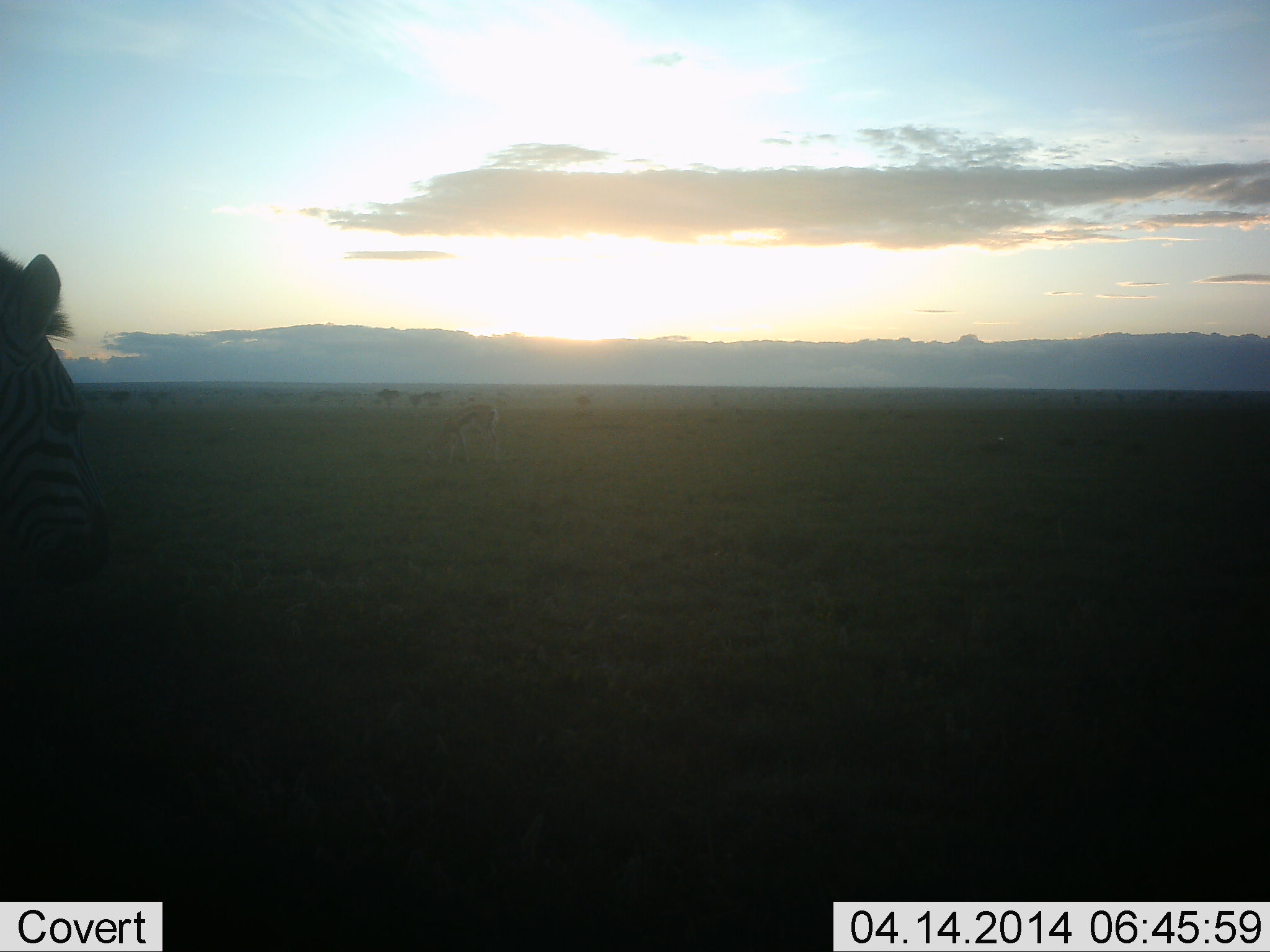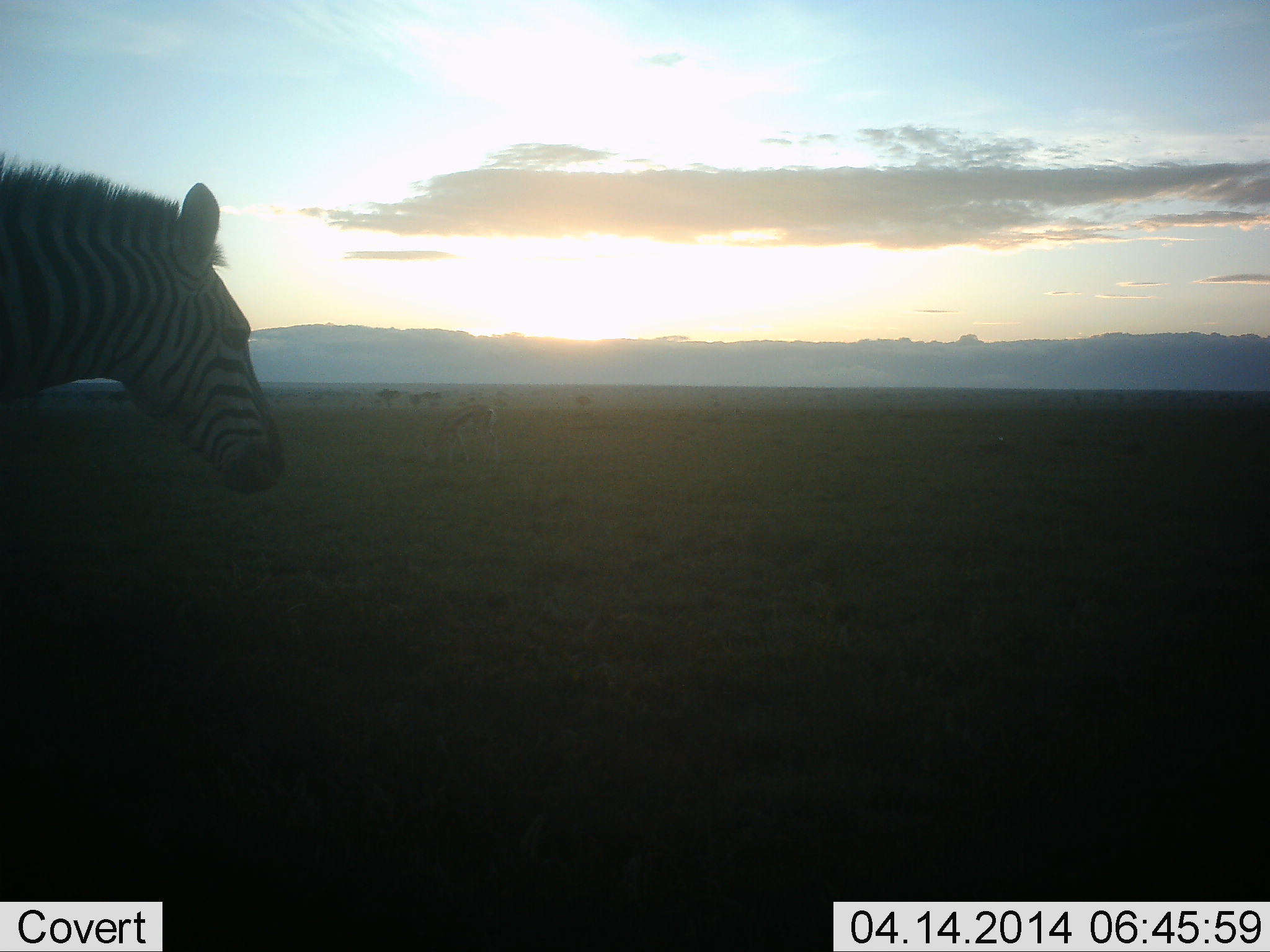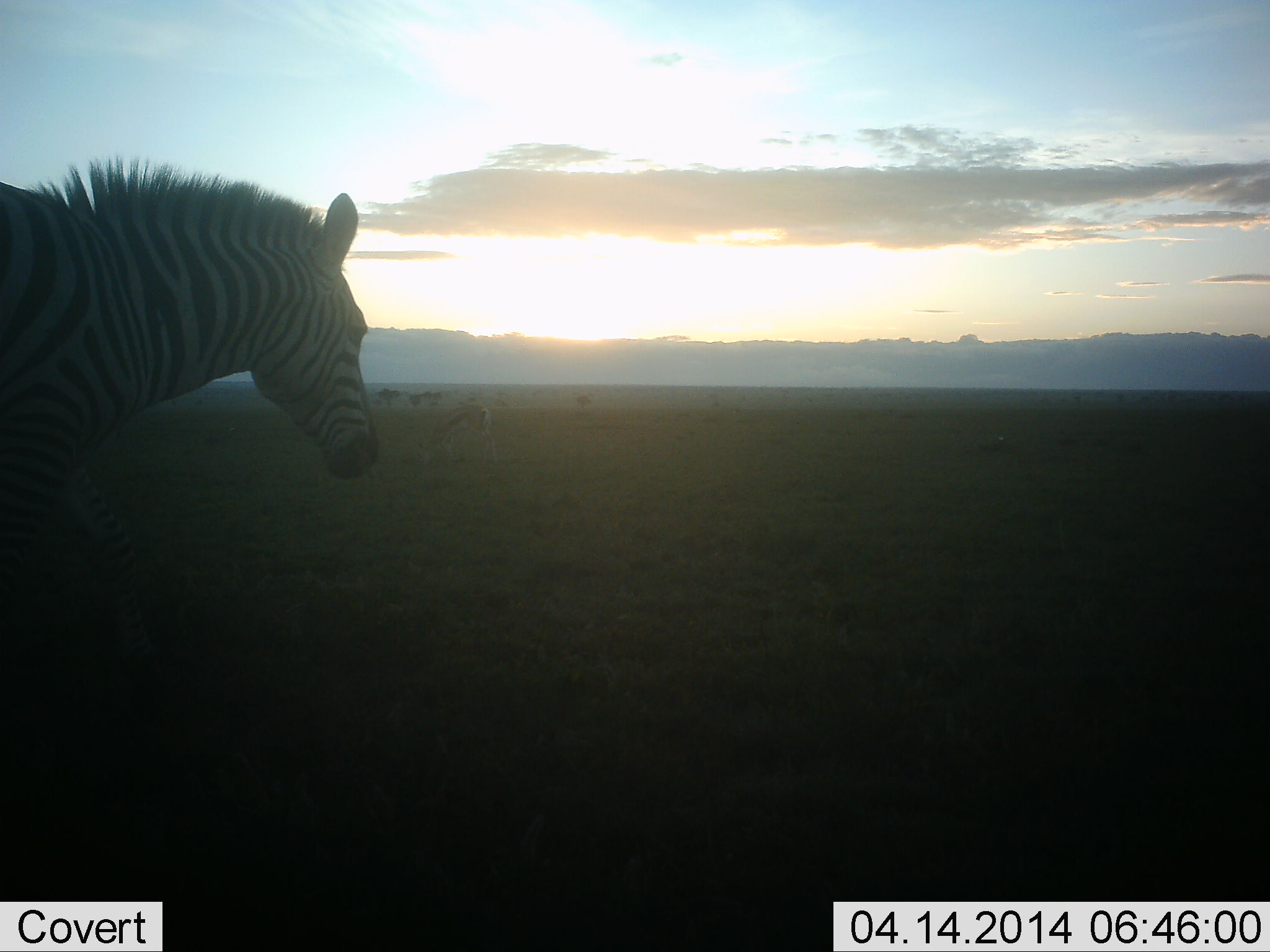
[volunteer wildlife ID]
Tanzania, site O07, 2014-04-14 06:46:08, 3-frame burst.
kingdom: Animalia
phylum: Chordata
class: Mammalia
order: Artiodactyla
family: Bovidae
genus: Eudorcas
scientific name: Eudorcas thomsonii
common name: thomson's gazelle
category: gazellethomsons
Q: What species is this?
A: Gazellethomsons (thomson's gazelle) (Eudorcas thomsonii).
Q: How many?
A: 1.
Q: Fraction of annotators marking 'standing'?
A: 10%.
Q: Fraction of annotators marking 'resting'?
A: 0%.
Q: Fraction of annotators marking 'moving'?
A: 0%.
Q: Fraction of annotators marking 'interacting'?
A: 0%.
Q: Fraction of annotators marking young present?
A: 0%.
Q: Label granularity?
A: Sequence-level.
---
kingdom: Animalia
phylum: Chordata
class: Mammalia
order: Perissodactyla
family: Equidae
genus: Equus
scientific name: Equus quagga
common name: plains zebra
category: zebra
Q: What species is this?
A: Zebra (plains zebra) (Equus quagga).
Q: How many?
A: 1.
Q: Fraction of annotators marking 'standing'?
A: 22%.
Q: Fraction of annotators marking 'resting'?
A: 0%.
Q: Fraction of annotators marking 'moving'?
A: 78%.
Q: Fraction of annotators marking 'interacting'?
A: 0%.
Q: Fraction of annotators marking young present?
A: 0%.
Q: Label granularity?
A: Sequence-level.